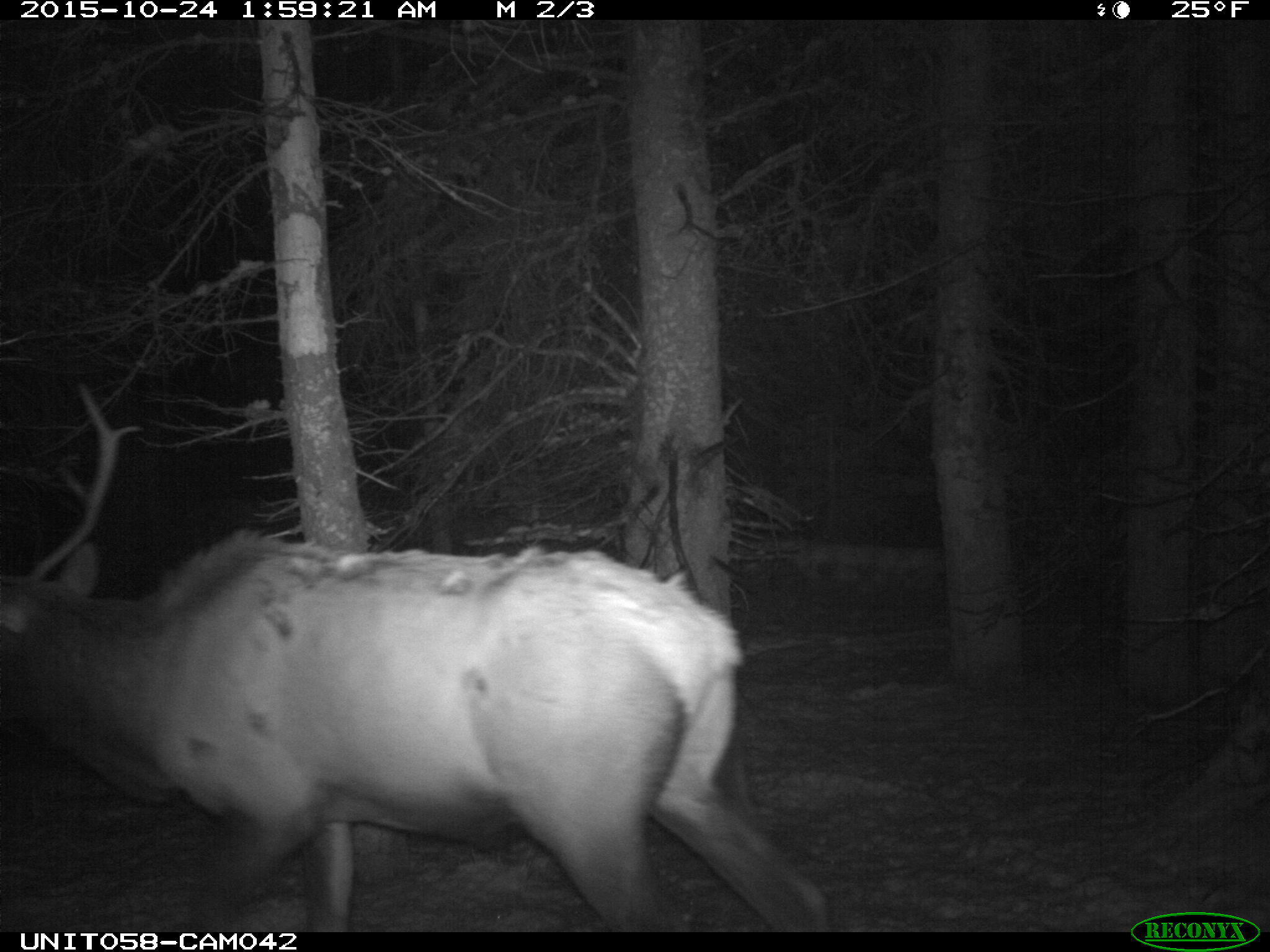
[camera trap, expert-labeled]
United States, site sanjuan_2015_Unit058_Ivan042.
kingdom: Animalia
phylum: Chordata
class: Mammalia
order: Artiodactyla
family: Cervidae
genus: Cervus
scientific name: Cervus elaphus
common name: red deer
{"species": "Cervus elaphus (red deer)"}